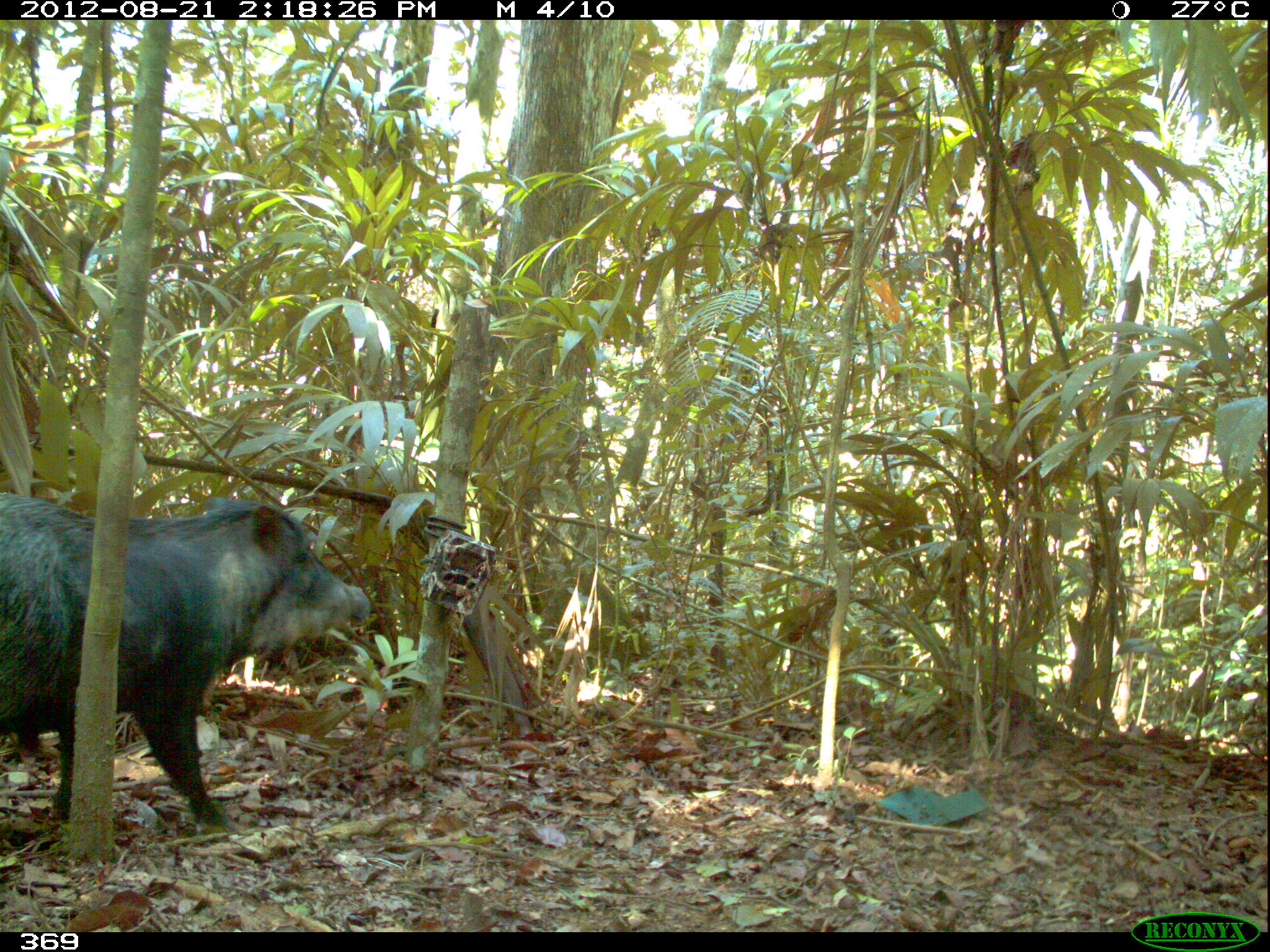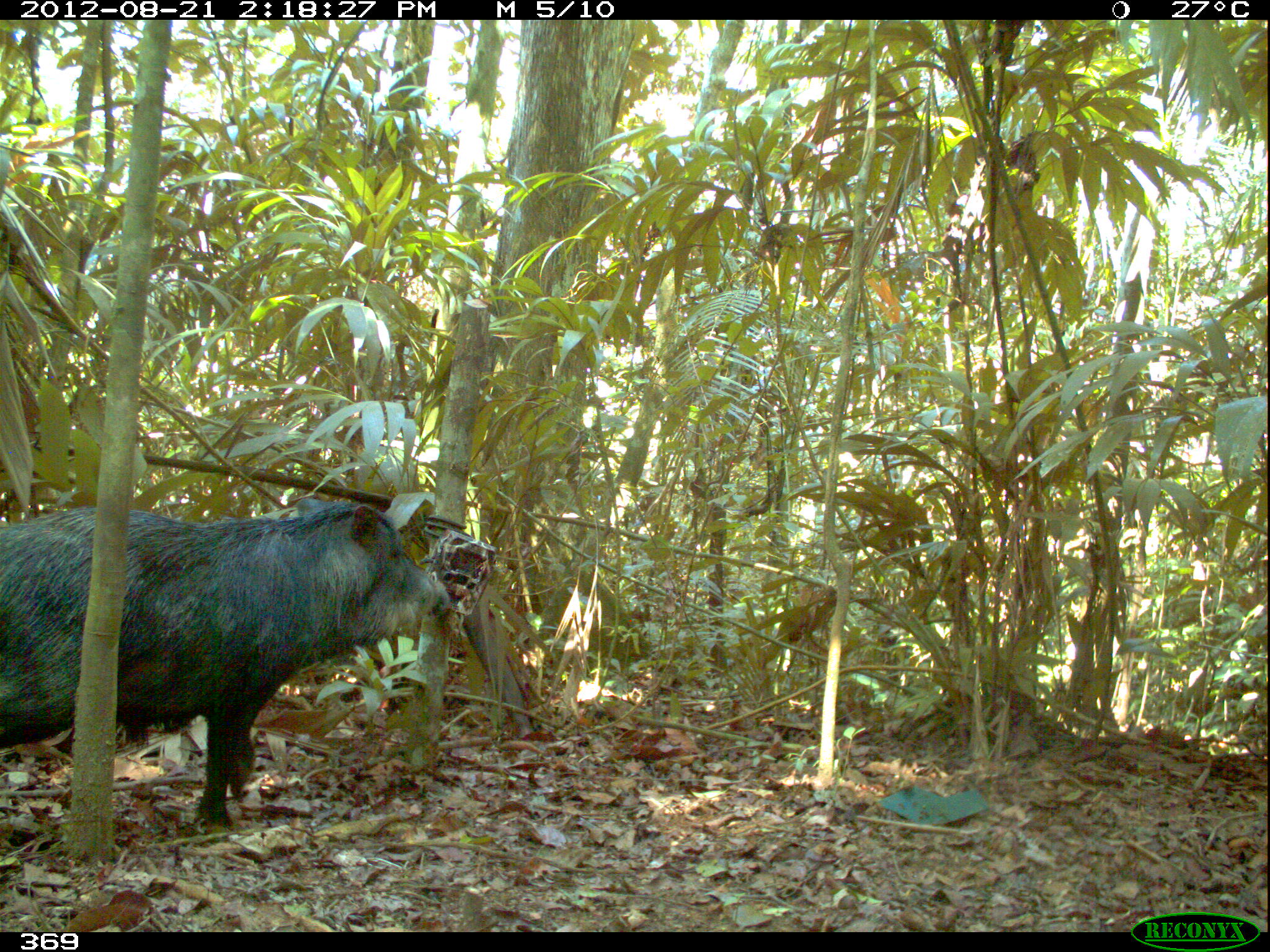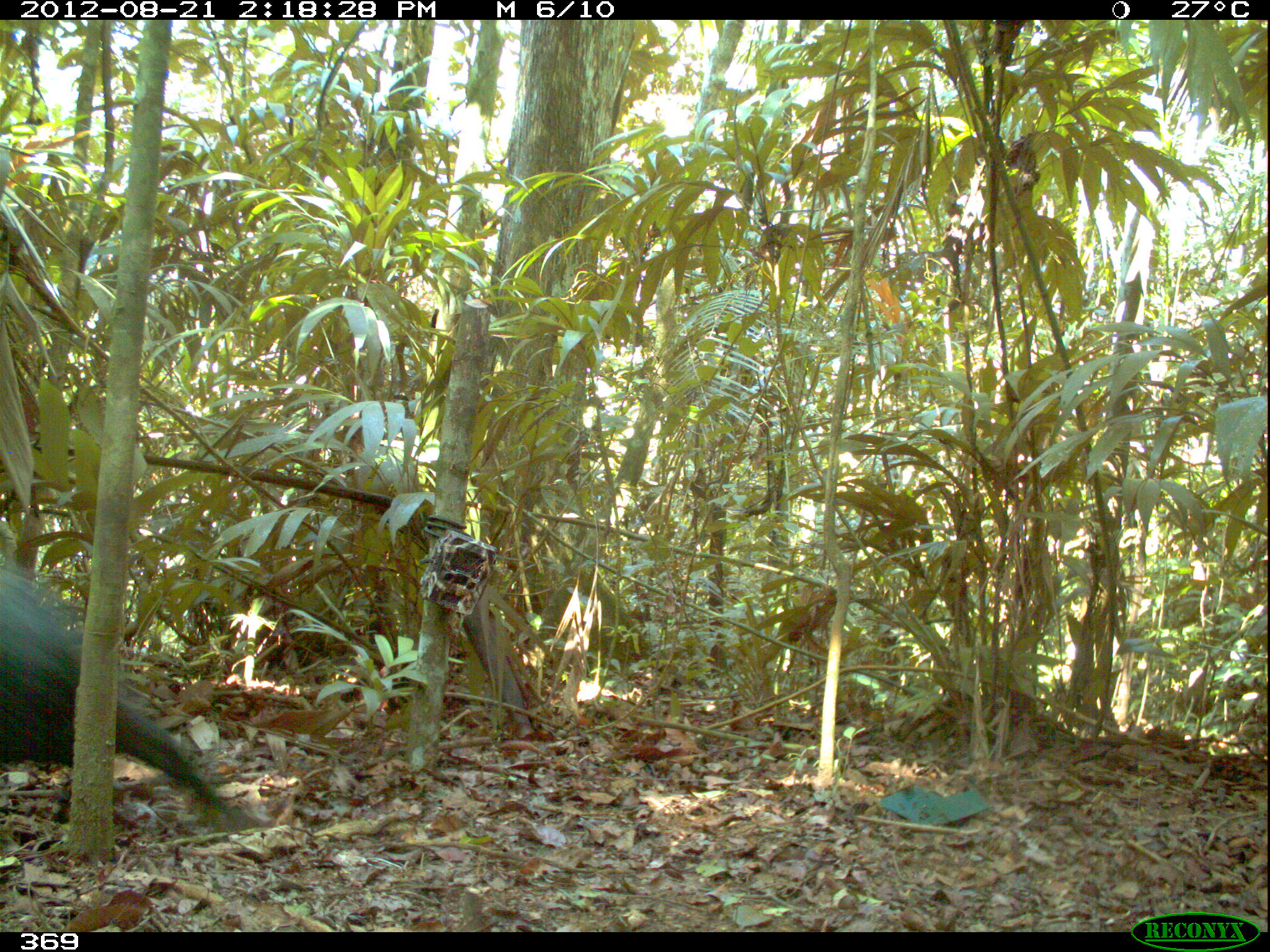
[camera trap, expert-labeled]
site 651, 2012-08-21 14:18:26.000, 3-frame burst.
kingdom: Animalia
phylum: Chordata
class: Mammalia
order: Artiodactyla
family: Tayassuidae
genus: Tayassu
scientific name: Tayassu pecari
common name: white-lipped peccary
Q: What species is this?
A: Tayassu pecari (white-lipped peccary).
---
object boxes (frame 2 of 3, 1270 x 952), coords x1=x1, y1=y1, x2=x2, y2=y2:
tayassu pecari: x1=0, y1=497, x2=449, y2=831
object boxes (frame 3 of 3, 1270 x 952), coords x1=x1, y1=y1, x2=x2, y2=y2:
tayassu pecari: x1=0, y1=548, x2=256, y2=834